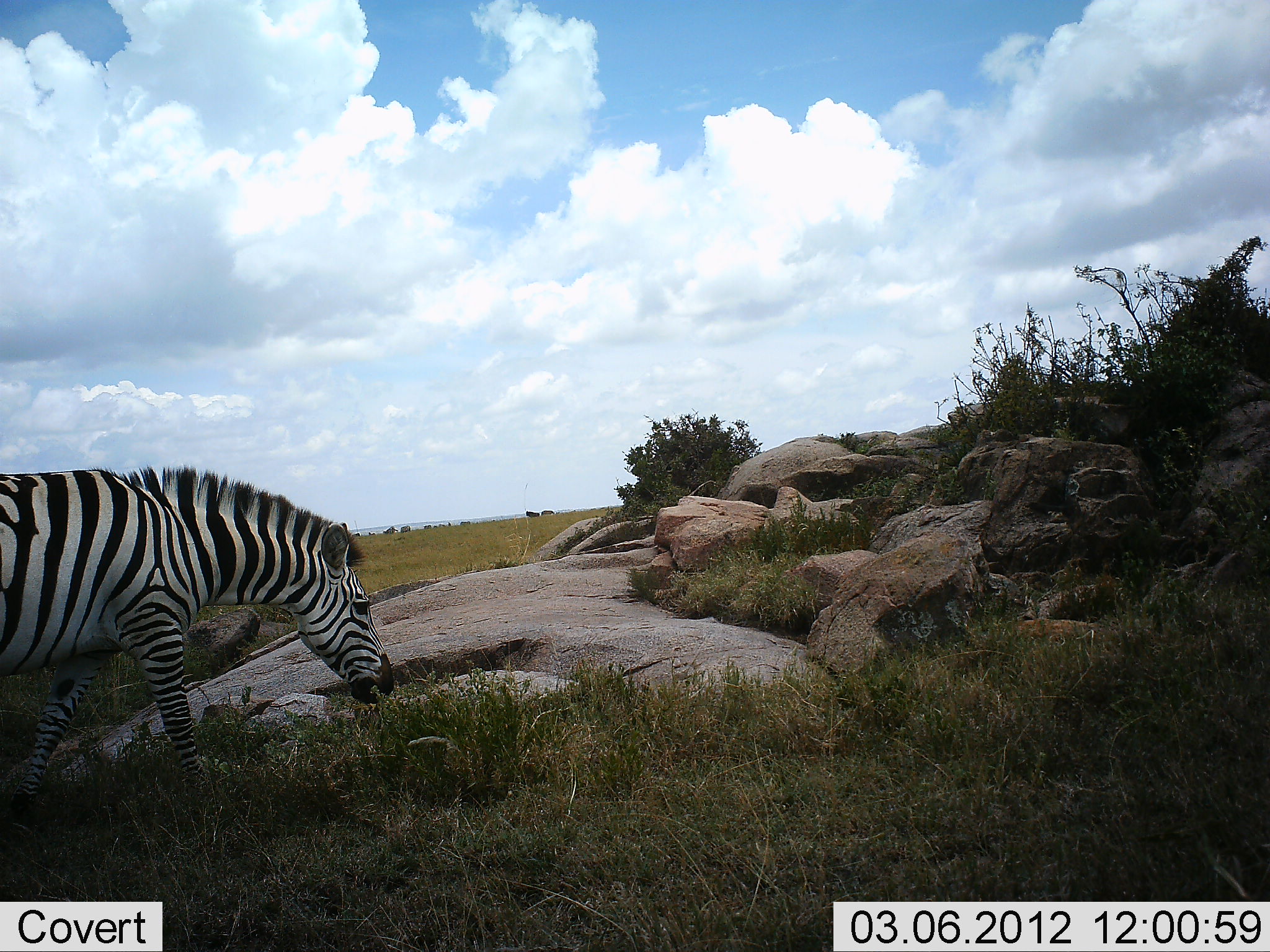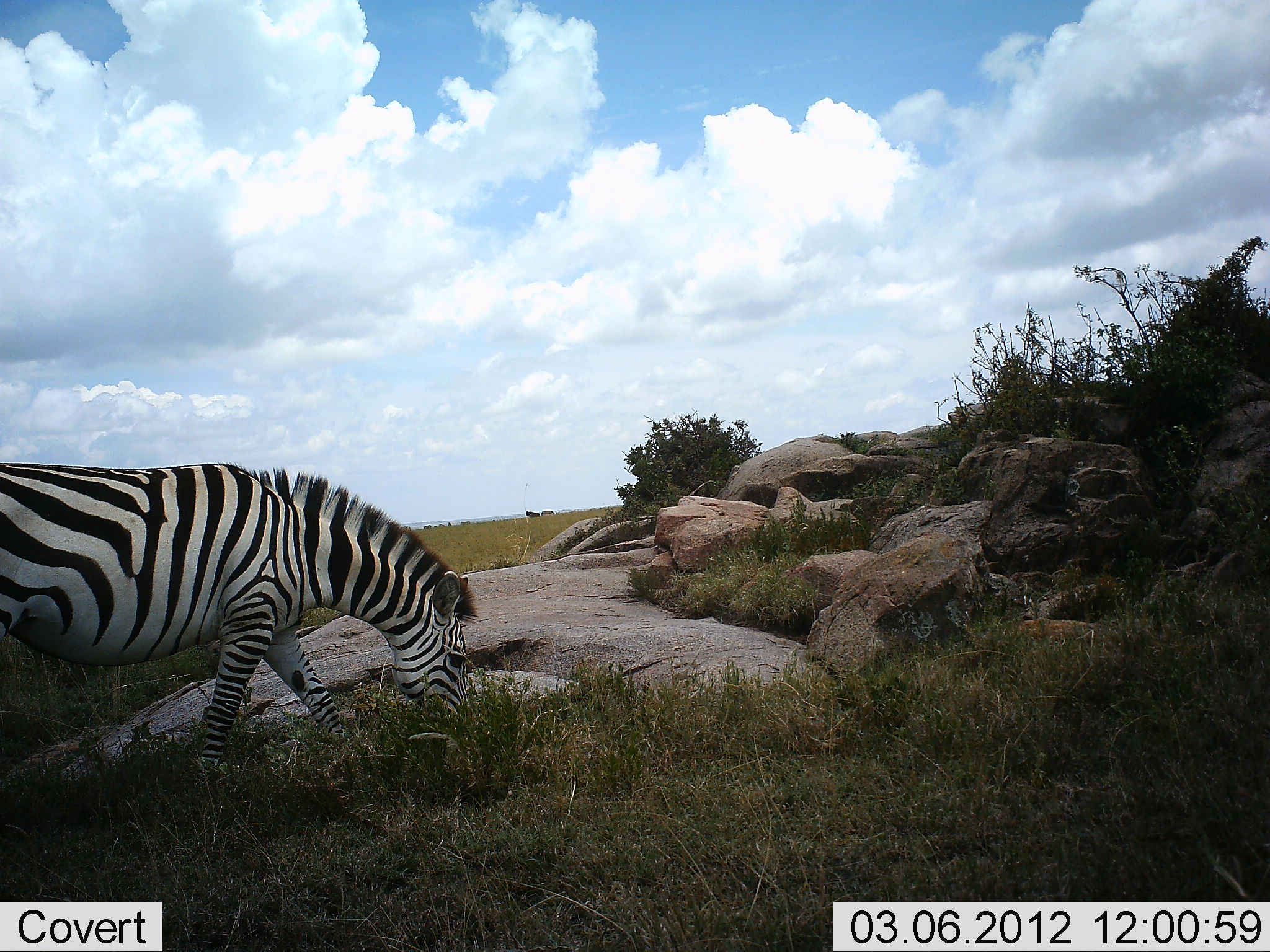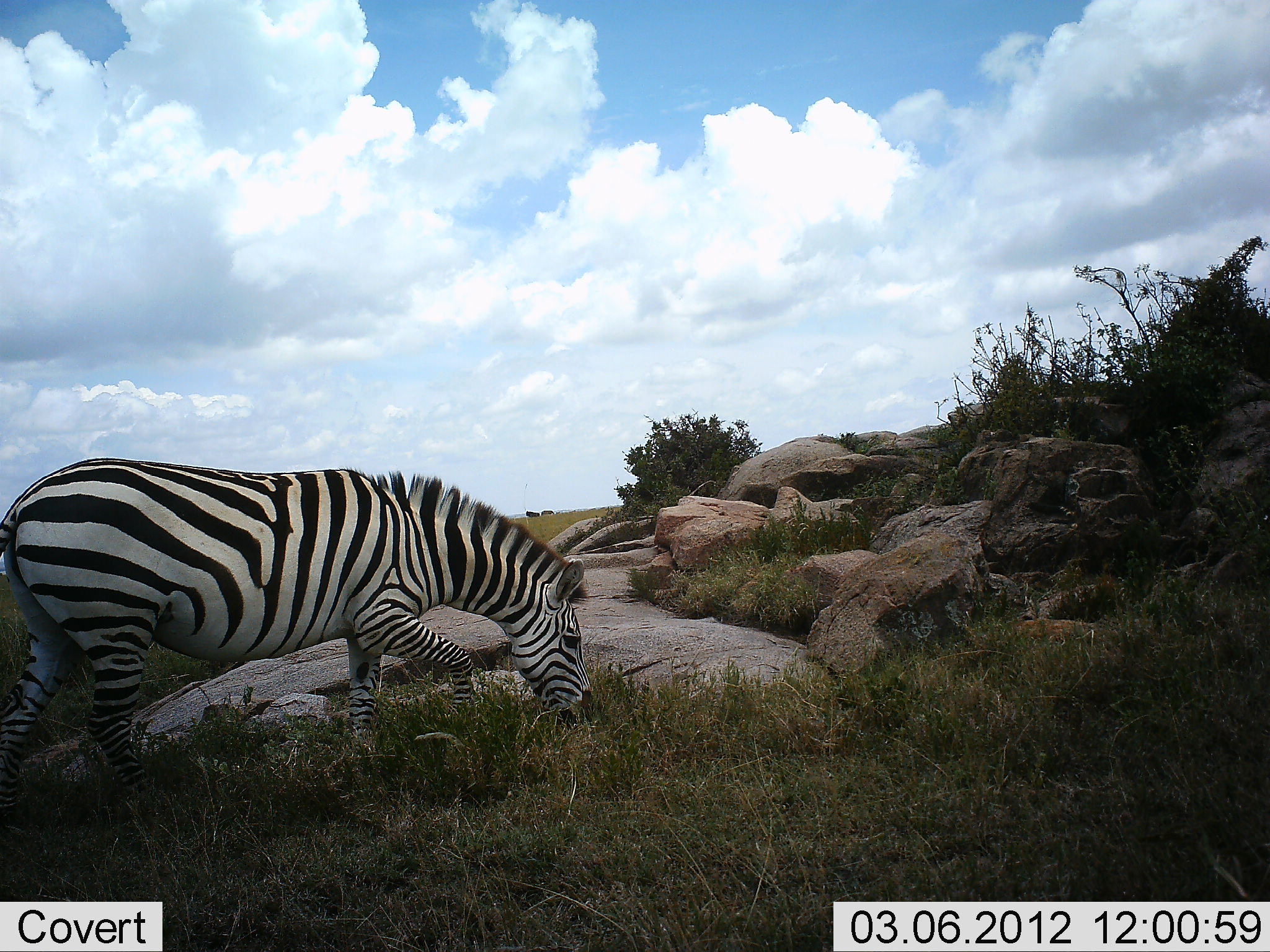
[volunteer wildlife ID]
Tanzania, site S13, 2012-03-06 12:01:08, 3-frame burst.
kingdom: Animalia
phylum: Chordata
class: Mammalia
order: Perissodactyla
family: Equidae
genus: Equus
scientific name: Equus quagga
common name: plains zebra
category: zebra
Zebra (plains zebra) (Equus quagga), count 1. Behavior (volunteer vote fractions): standing 7%, resting 0%, moving 41%, interacting 0%. Young present (vote fraction): 0%. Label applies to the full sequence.